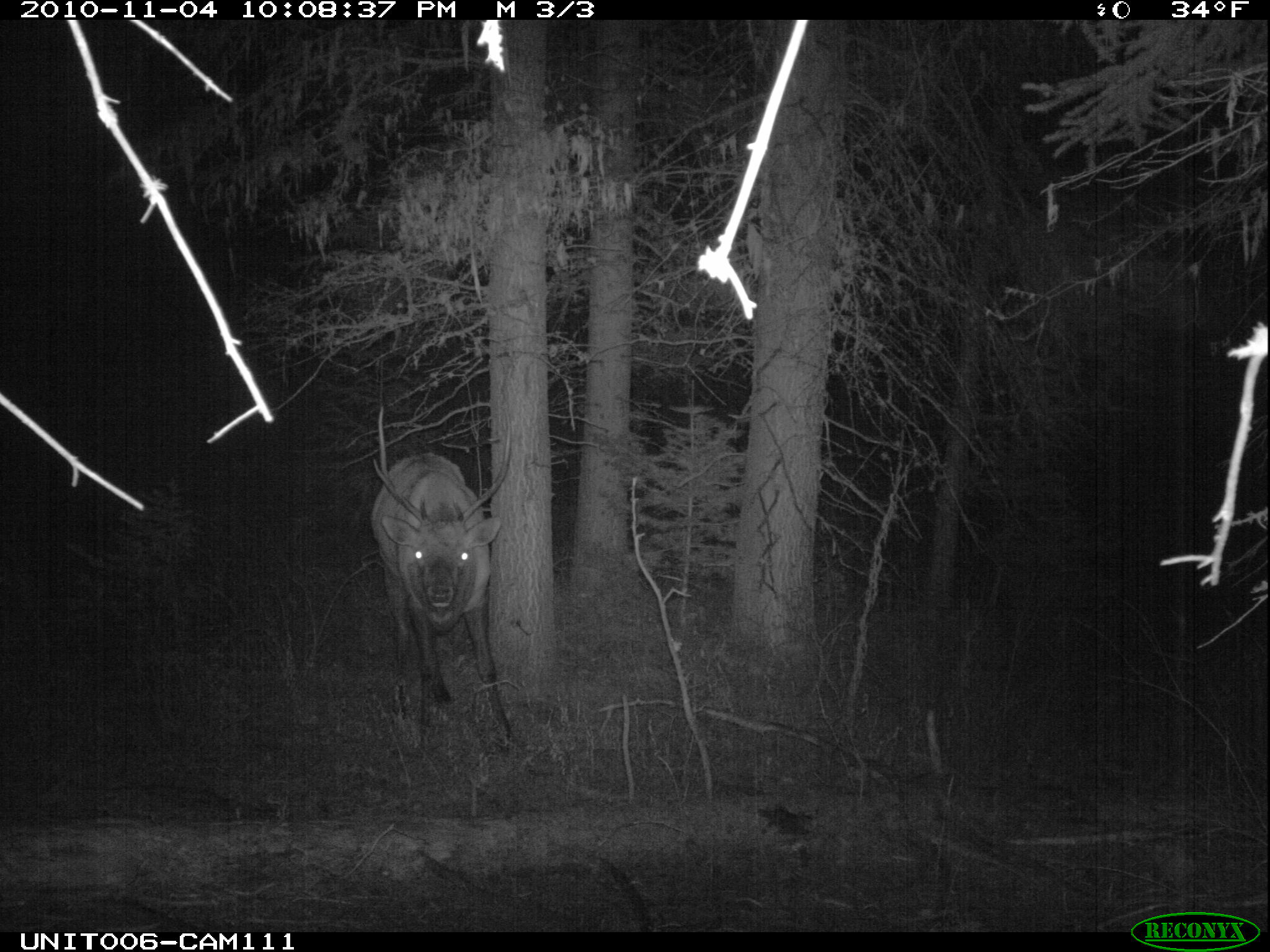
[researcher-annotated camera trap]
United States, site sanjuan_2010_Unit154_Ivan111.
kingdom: Animalia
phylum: Chordata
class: Mammalia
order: Artiodactyla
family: Cervidae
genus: Cervus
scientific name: Cervus elaphus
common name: red deer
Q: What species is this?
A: Cervus elaphus (red deer).